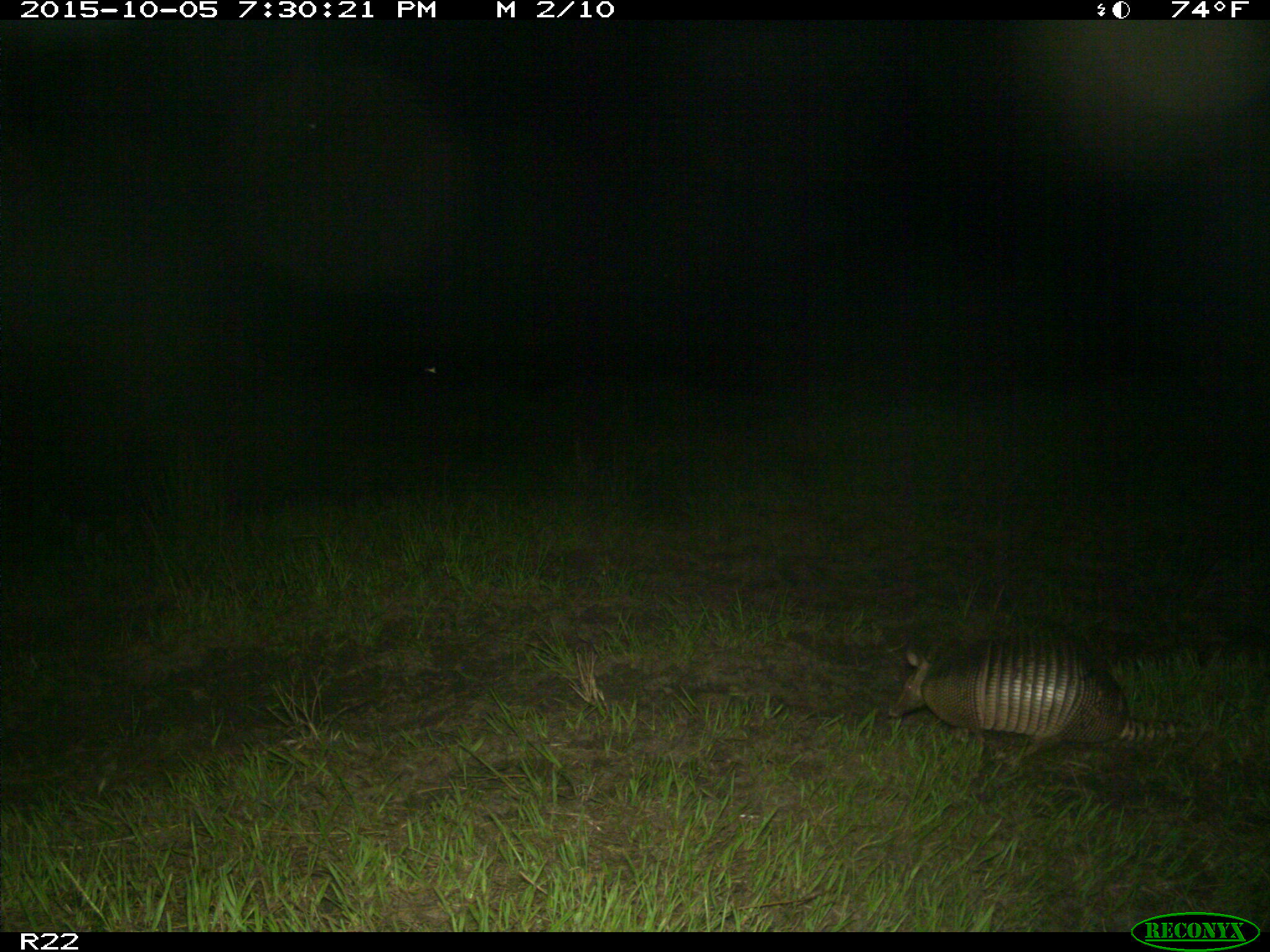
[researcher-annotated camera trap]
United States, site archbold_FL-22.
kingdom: Animalia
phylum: Chordata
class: Mammalia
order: Cingulata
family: Dasypodidae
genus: Dasypus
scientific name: Dasypus novemcinctus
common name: nine-banded armadillo